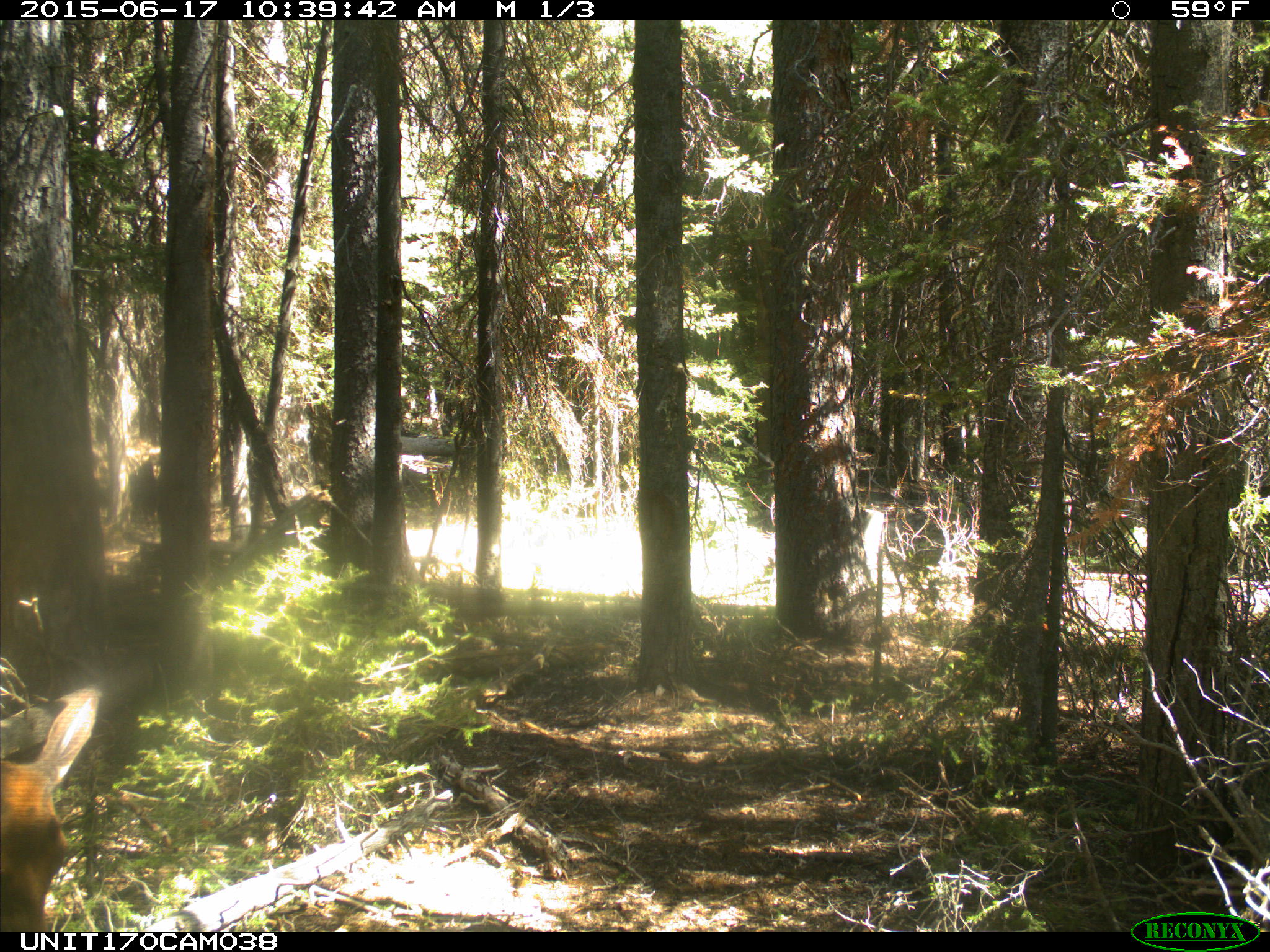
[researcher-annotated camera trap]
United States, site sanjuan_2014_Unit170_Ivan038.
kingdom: Animalia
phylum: Chordata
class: Mammalia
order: Artiodactyla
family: Cervidae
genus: Cervus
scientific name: Cervus elaphus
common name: red deer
Cervus elaphus (red deer).